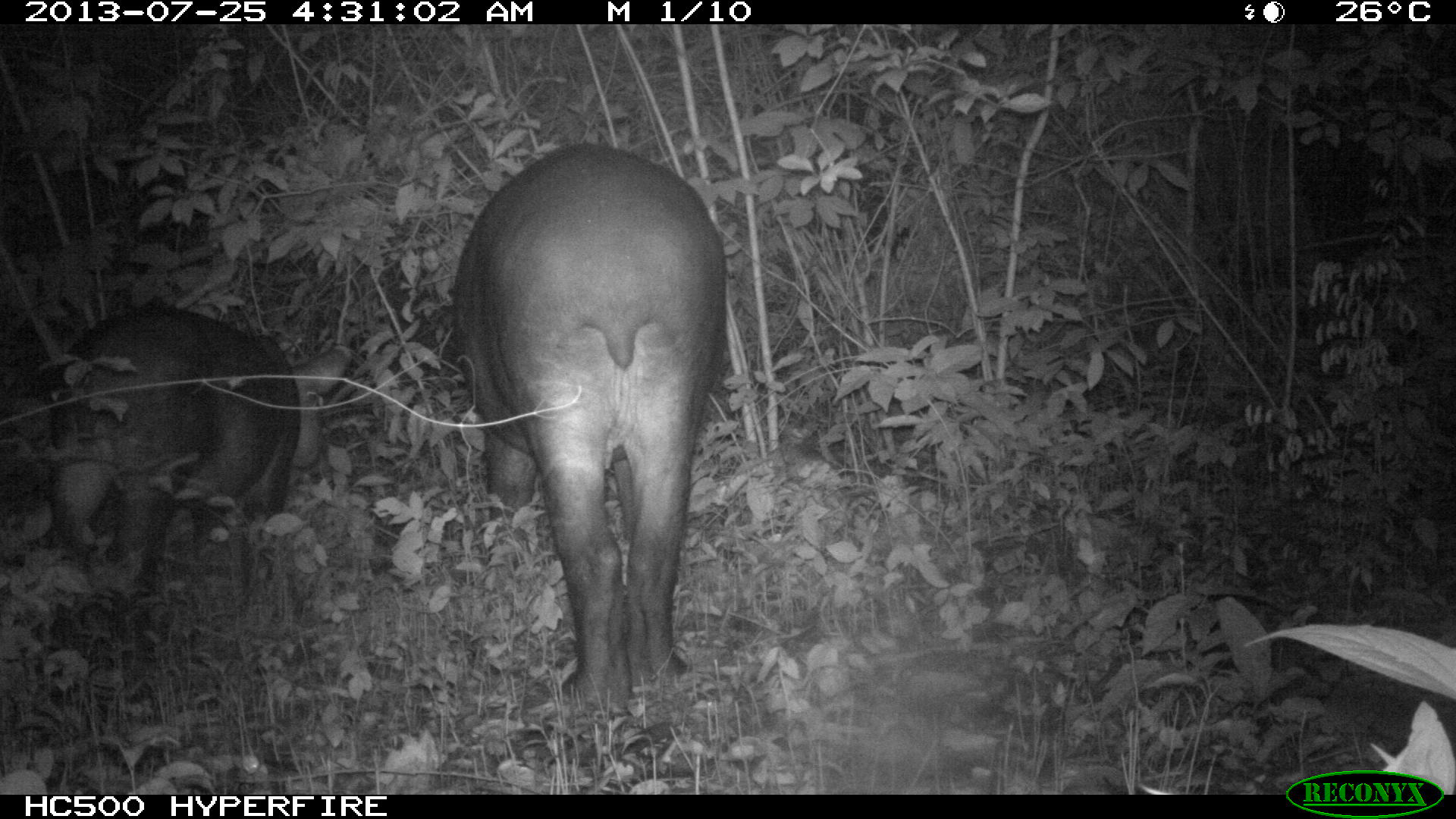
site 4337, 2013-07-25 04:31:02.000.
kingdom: Animalia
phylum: Chordata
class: Mammalia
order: Perissodactyla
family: Tapiridae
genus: Tapirus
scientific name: Tapirus bairdii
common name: baird's tapir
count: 2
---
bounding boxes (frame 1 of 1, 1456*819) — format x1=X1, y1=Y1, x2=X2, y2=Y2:
tapirus bairdii: x1=445, y1=144, x2=725, y2=706; x1=49, y1=309, x2=354, y2=617